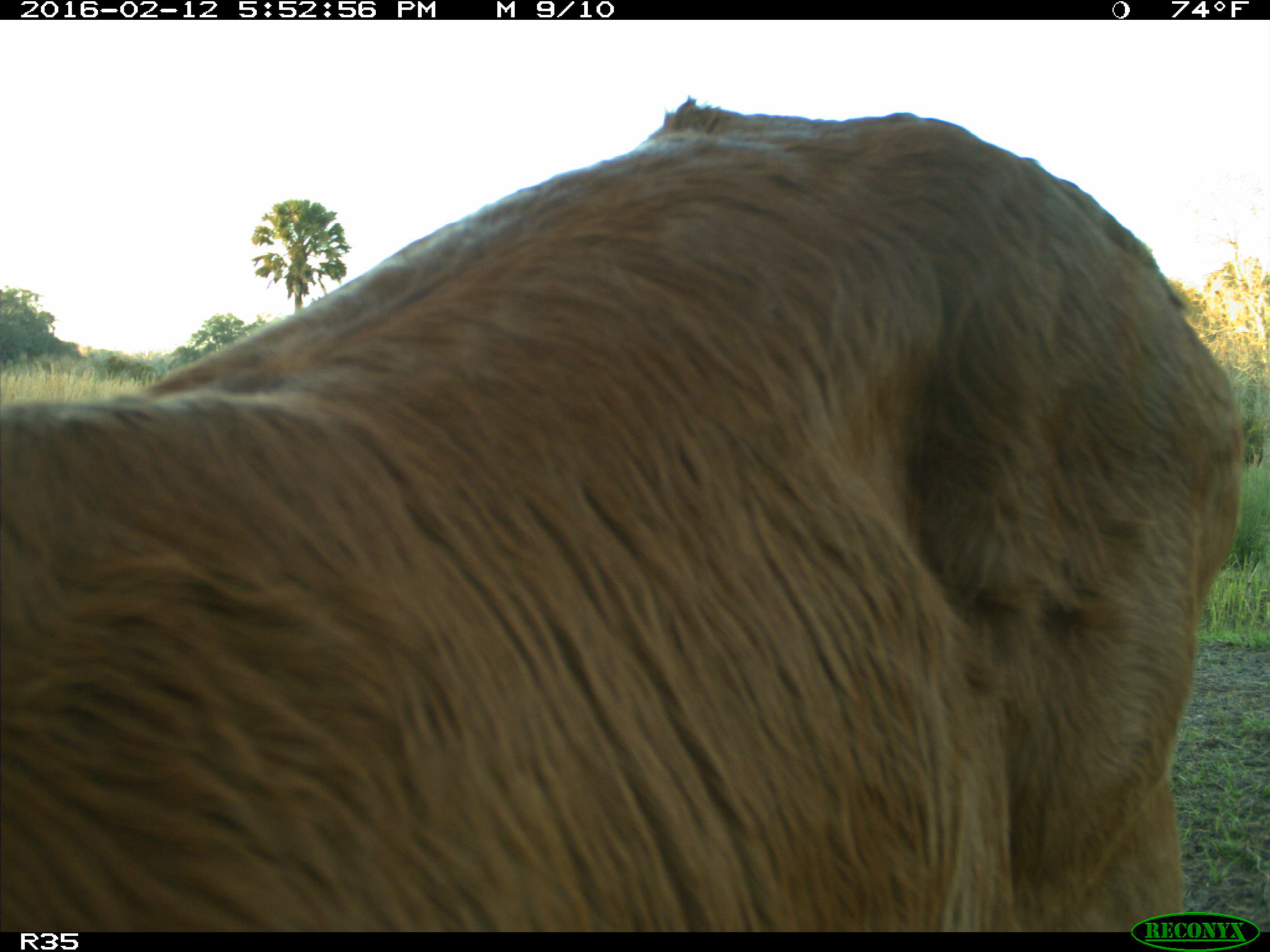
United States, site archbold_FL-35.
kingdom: Animalia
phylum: Chordata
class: Mammalia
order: Artiodactyla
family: Bovidae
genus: Bos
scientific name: Bos taurus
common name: domestic cow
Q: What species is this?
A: Bos taurus (domestic cow).